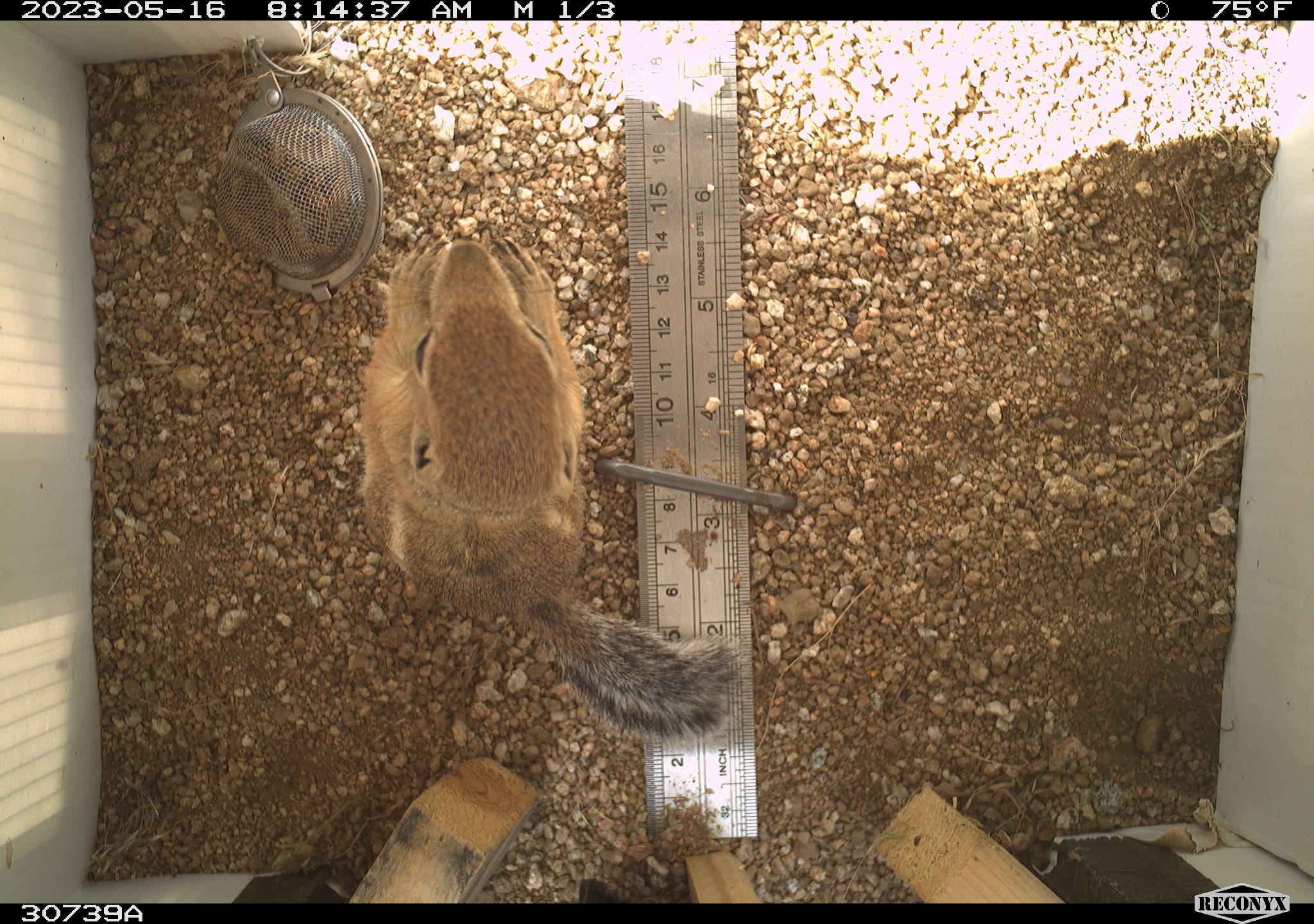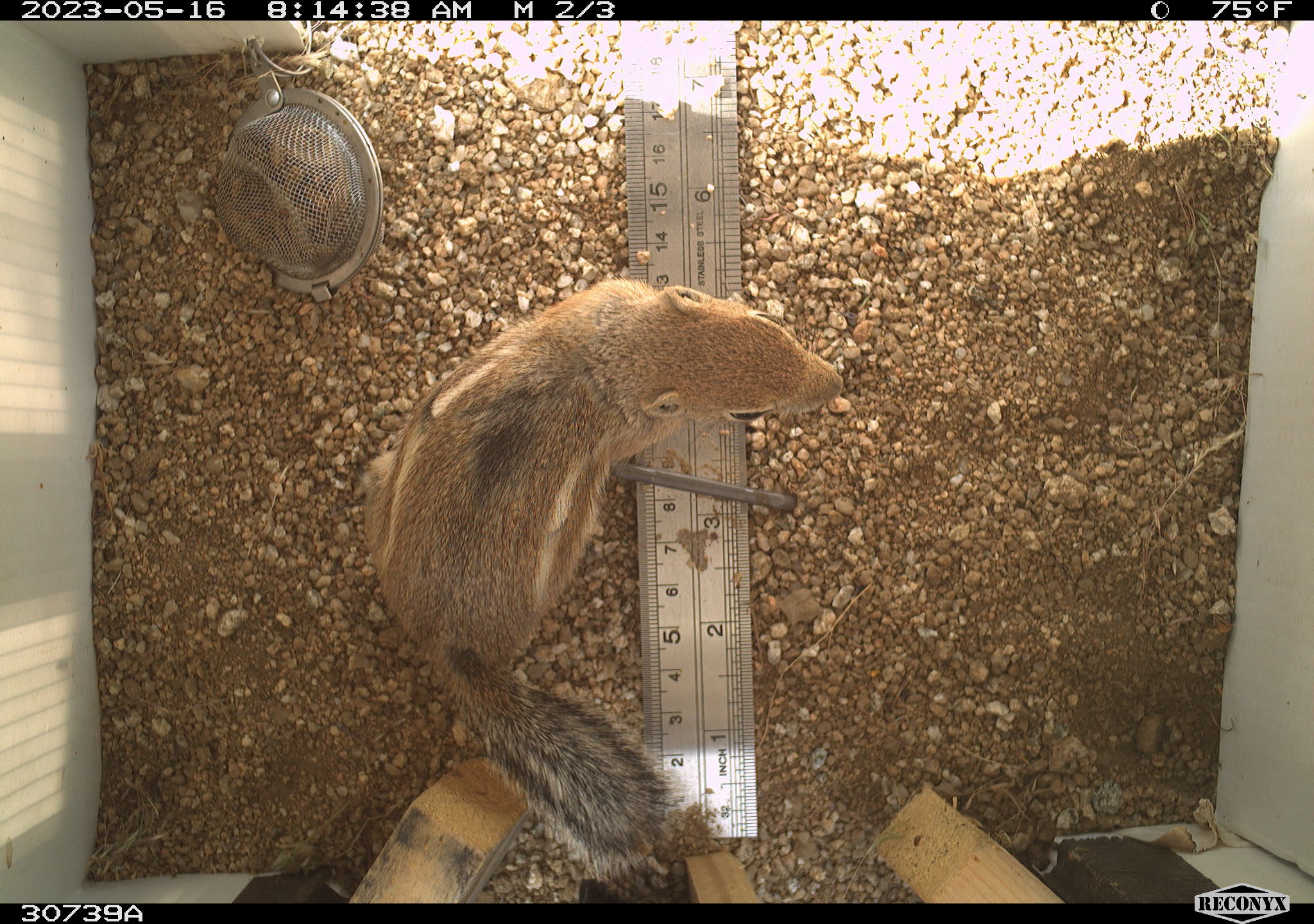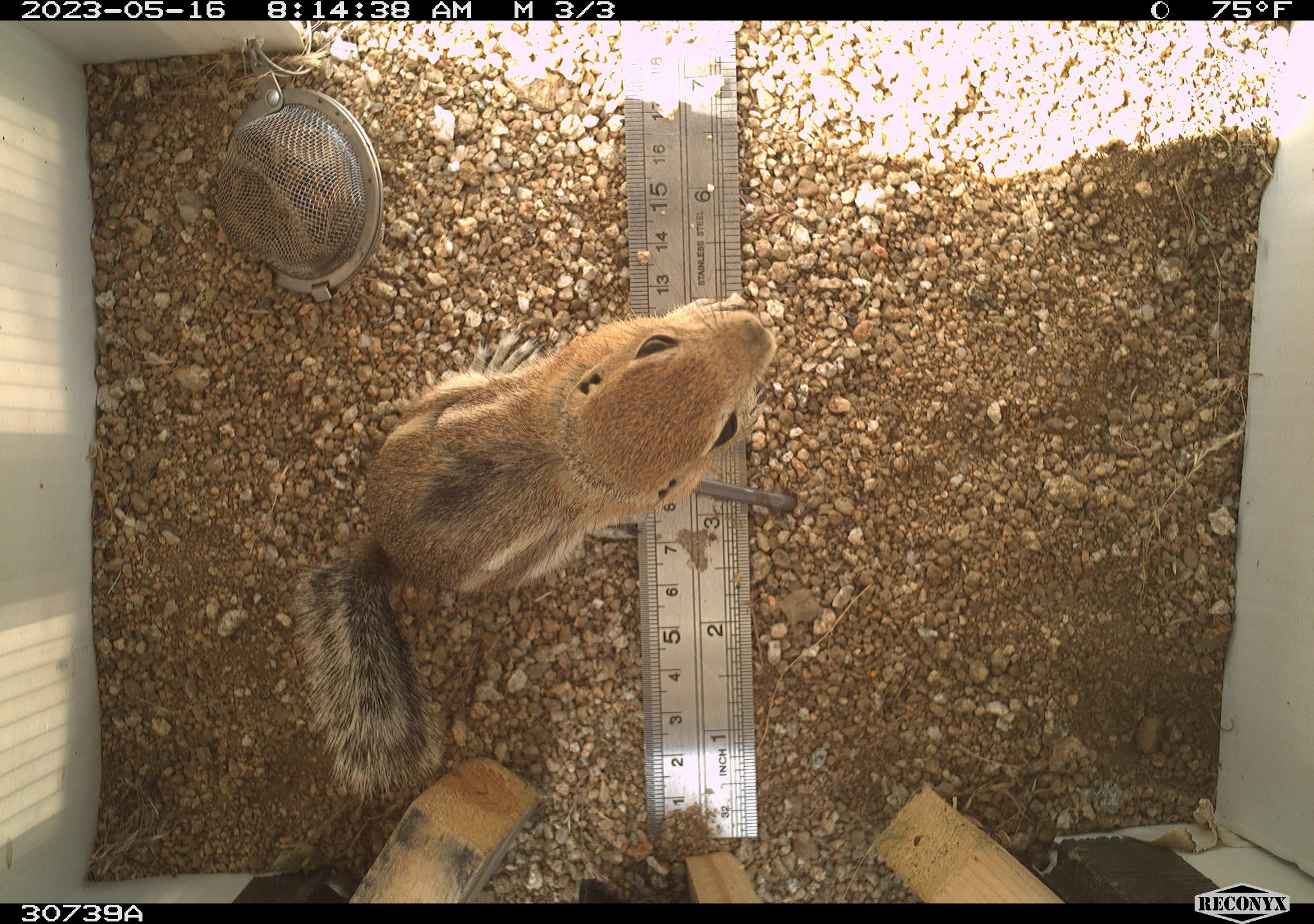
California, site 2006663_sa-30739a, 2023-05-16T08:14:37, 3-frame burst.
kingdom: Animalia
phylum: Chordata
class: Mammalia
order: Rodentia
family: Sciuridae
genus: Ammospermophilus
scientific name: Ammospermophilus leucurus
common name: white-tailed antelope squirrel